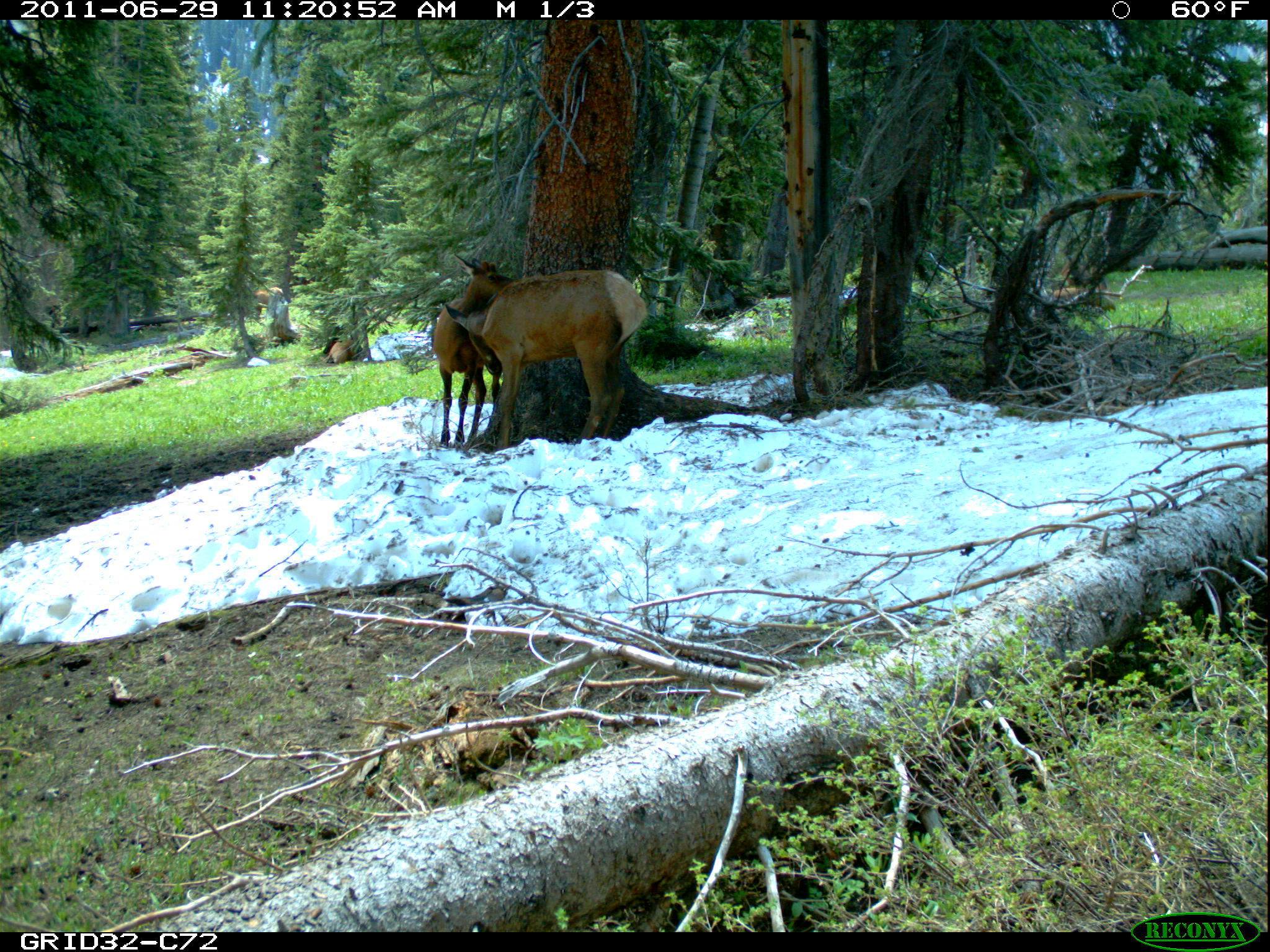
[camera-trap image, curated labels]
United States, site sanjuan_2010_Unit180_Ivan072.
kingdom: Animalia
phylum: Chordata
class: Mammalia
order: Artiodactyla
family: Cervidae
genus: Cervus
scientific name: Cervus elaphus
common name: red deer